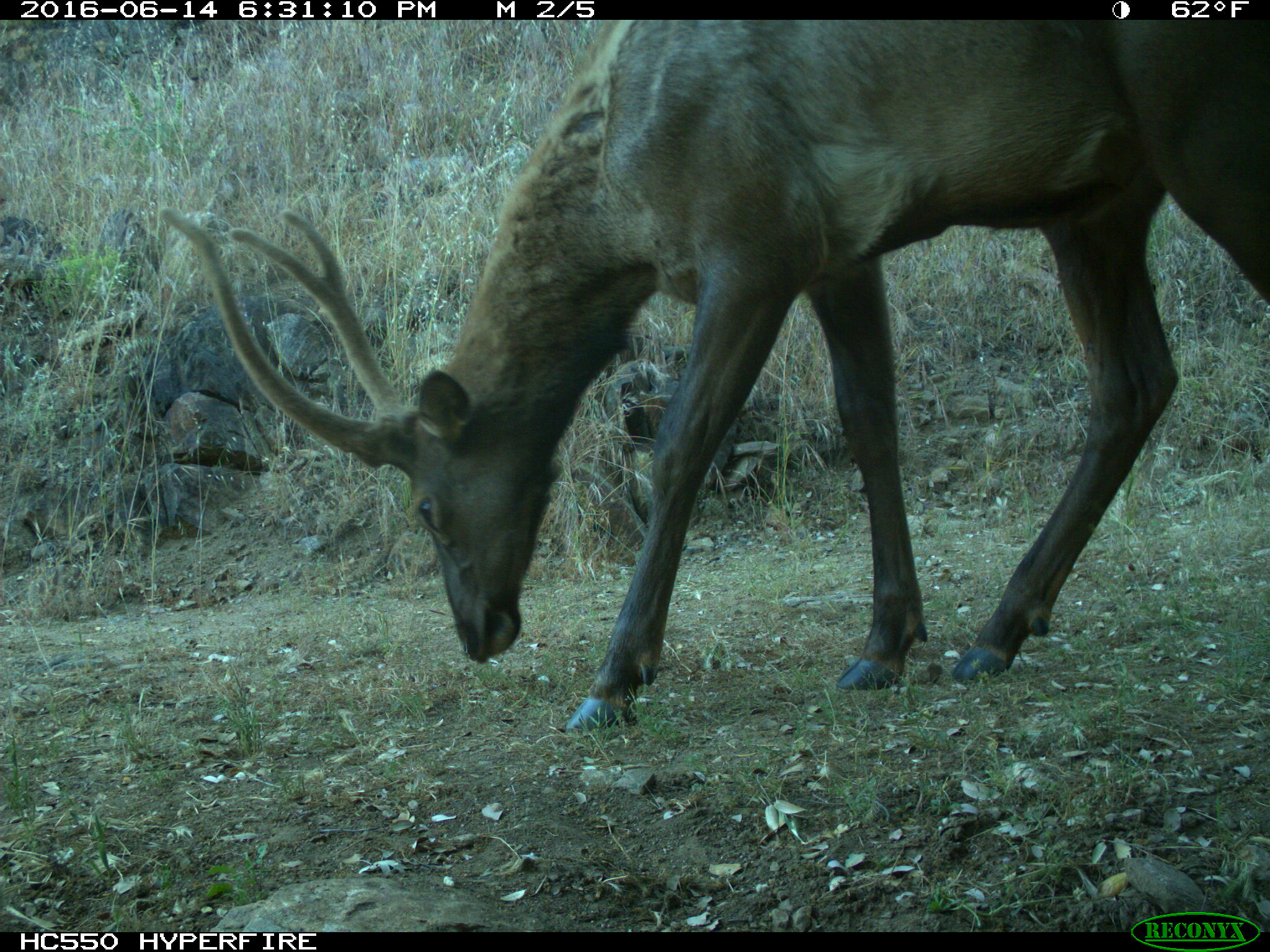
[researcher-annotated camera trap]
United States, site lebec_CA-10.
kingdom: Animalia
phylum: Chordata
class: Mammalia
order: Artiodactyla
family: Cervidae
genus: Cervus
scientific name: Cervus canadensis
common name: elk